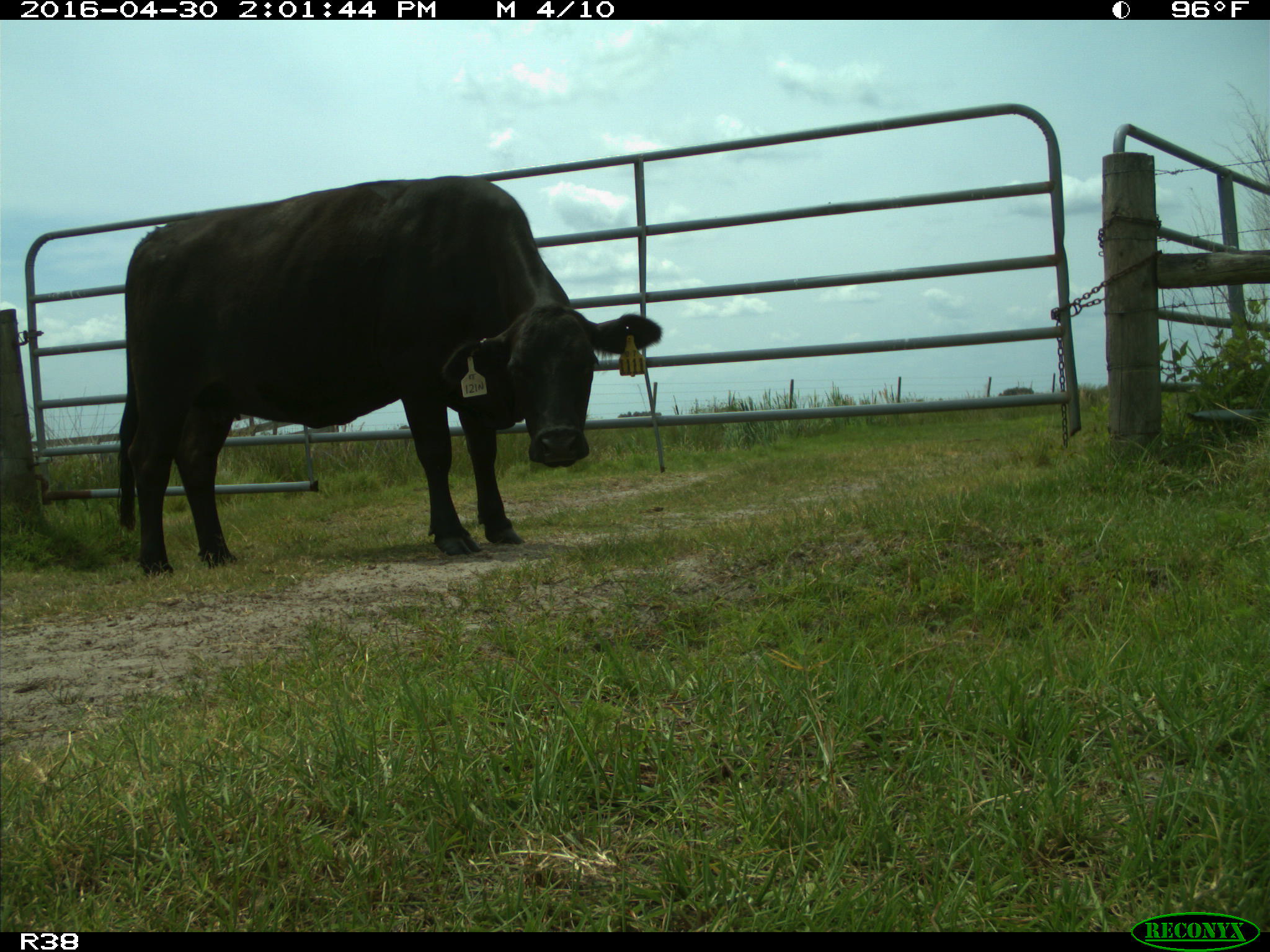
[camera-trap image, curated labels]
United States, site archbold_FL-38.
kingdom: Animalia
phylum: Chordata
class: Mammalia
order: Artiodactyla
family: Bovidae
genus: Bos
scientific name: Bos taurus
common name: domestic cow